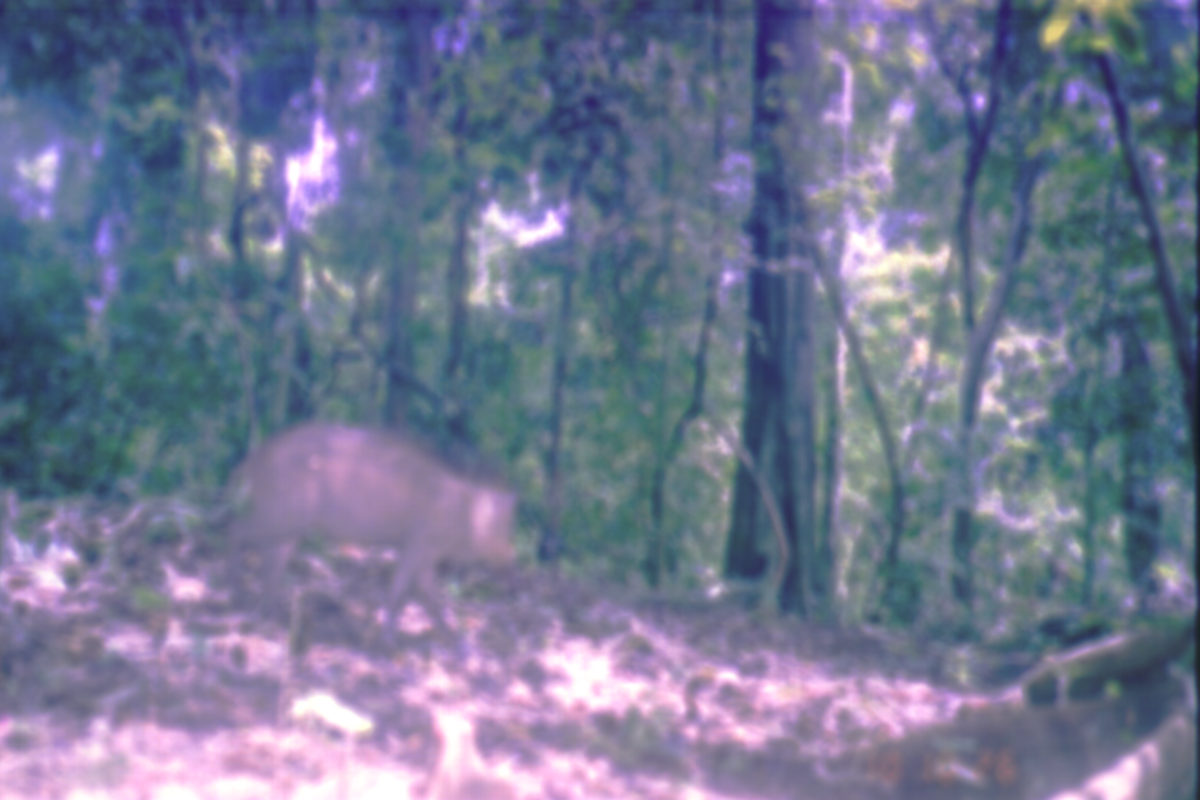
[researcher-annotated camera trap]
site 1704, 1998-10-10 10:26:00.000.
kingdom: Animalia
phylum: Chordata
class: Mammalia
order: Artiodactyla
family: Suidae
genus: Sus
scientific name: Sus scrofa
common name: wild boar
Sus scrofa (wild boar), count 1.